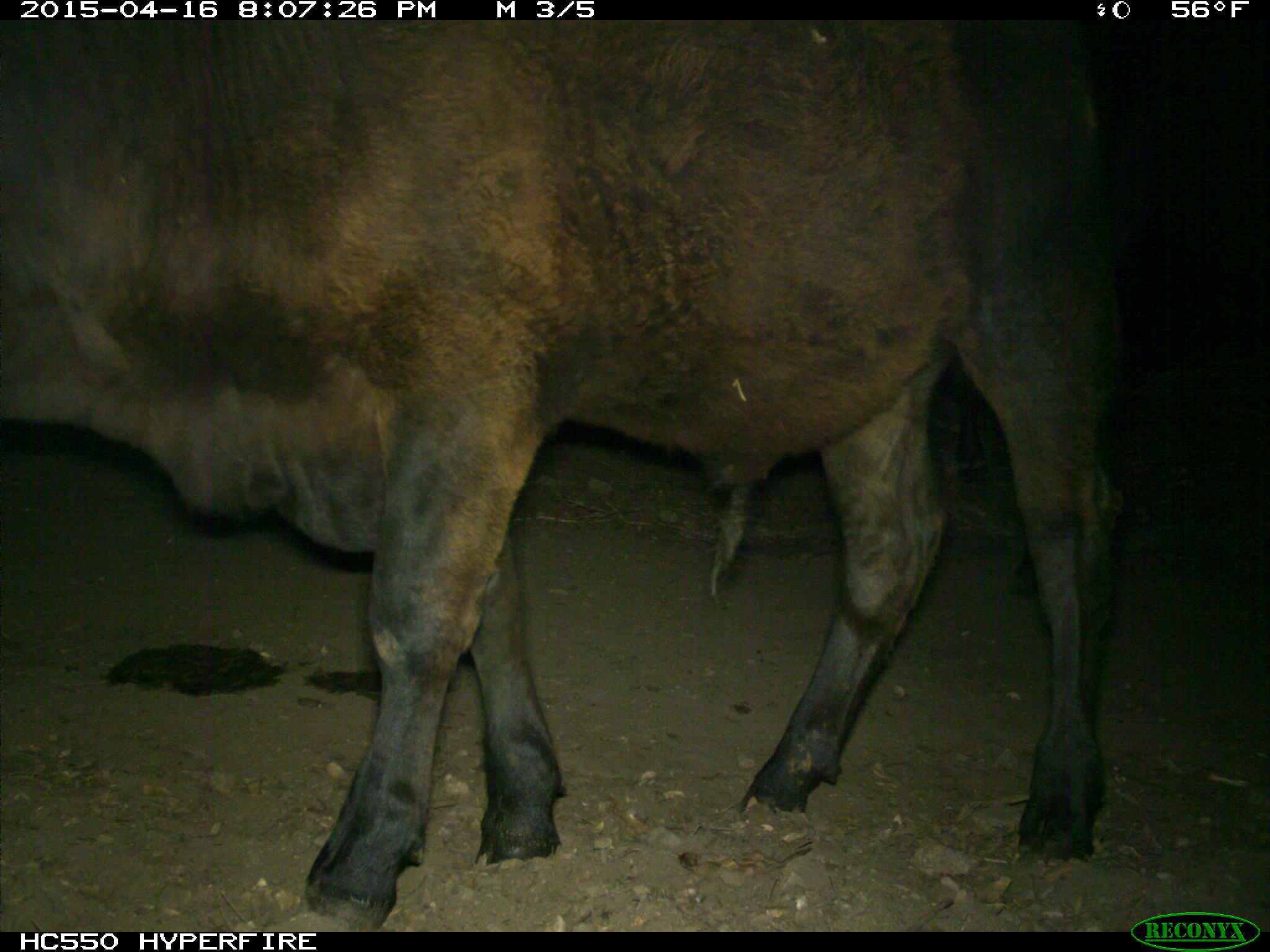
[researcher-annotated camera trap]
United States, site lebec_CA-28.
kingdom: Animalia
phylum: Chordata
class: Mammalia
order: Artiodactyla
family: Bovidae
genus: Bos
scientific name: Bos taurus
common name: domestic cow